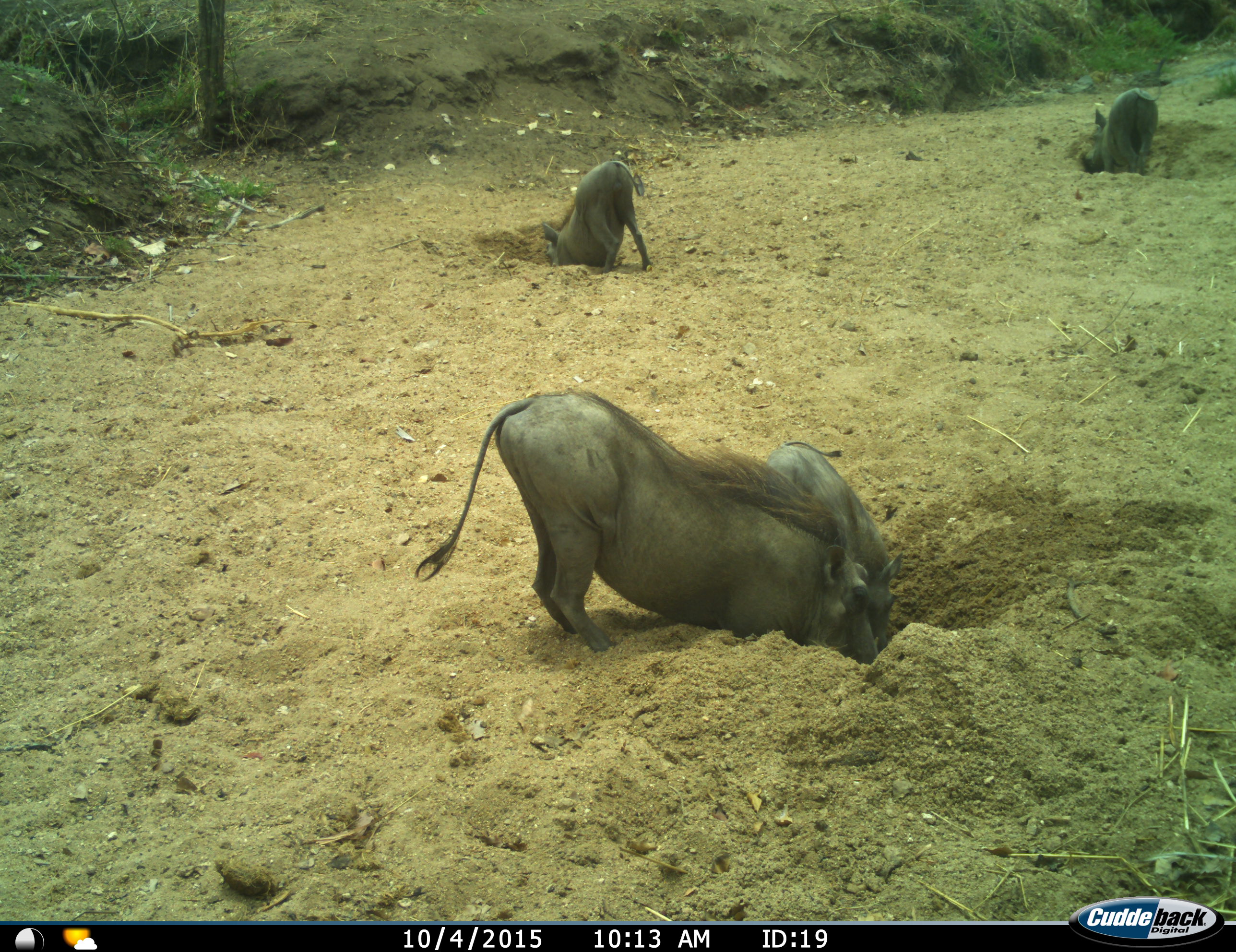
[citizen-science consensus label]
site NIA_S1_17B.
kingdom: Animalia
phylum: Chordata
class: Mammalia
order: Artiodactyla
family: Suidae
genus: Phacochoerus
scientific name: Phacochoerus africanus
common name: warthog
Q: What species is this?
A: Warthog (Phacochoerus africanus).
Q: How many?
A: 4.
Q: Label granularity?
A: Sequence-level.